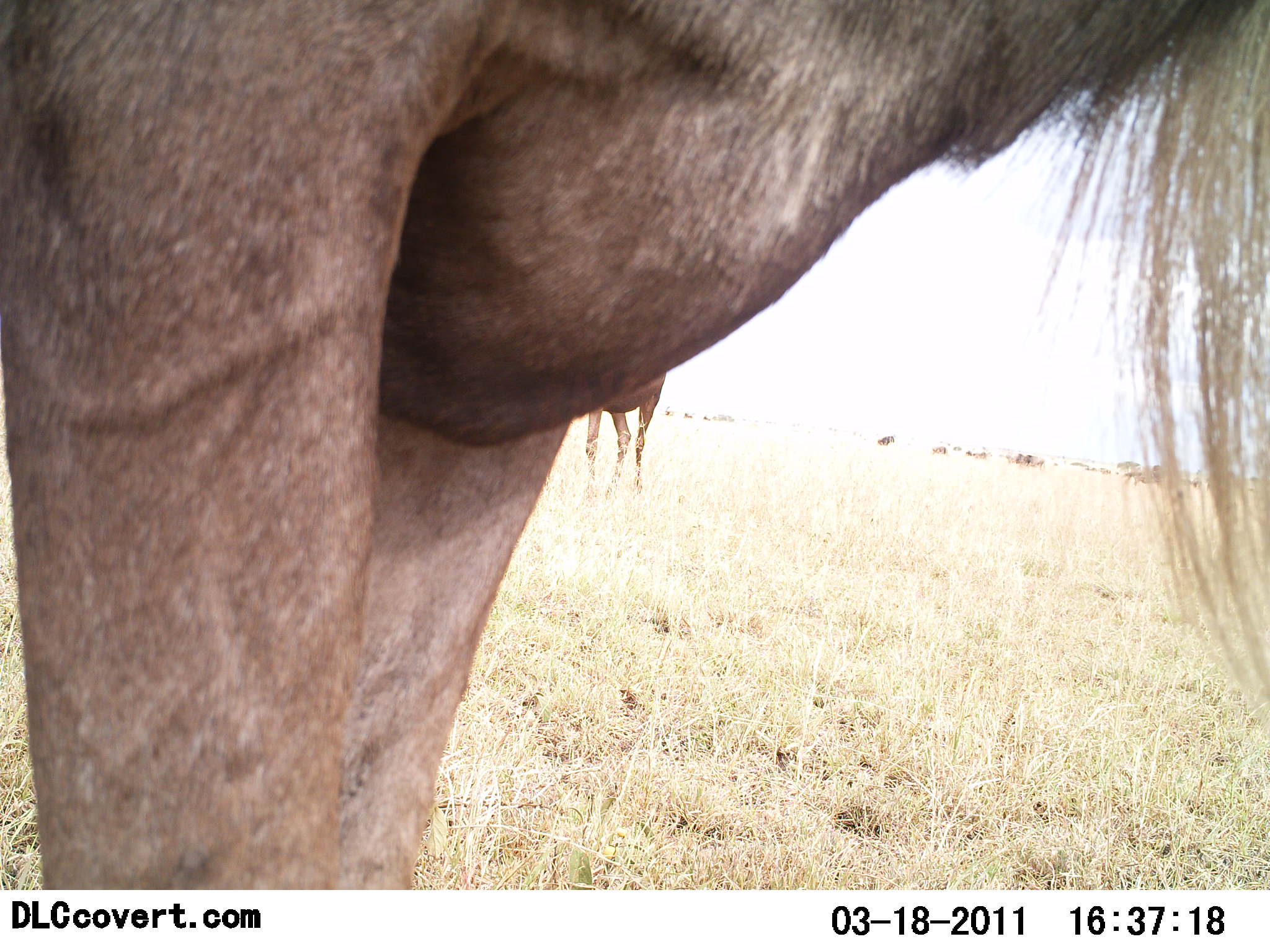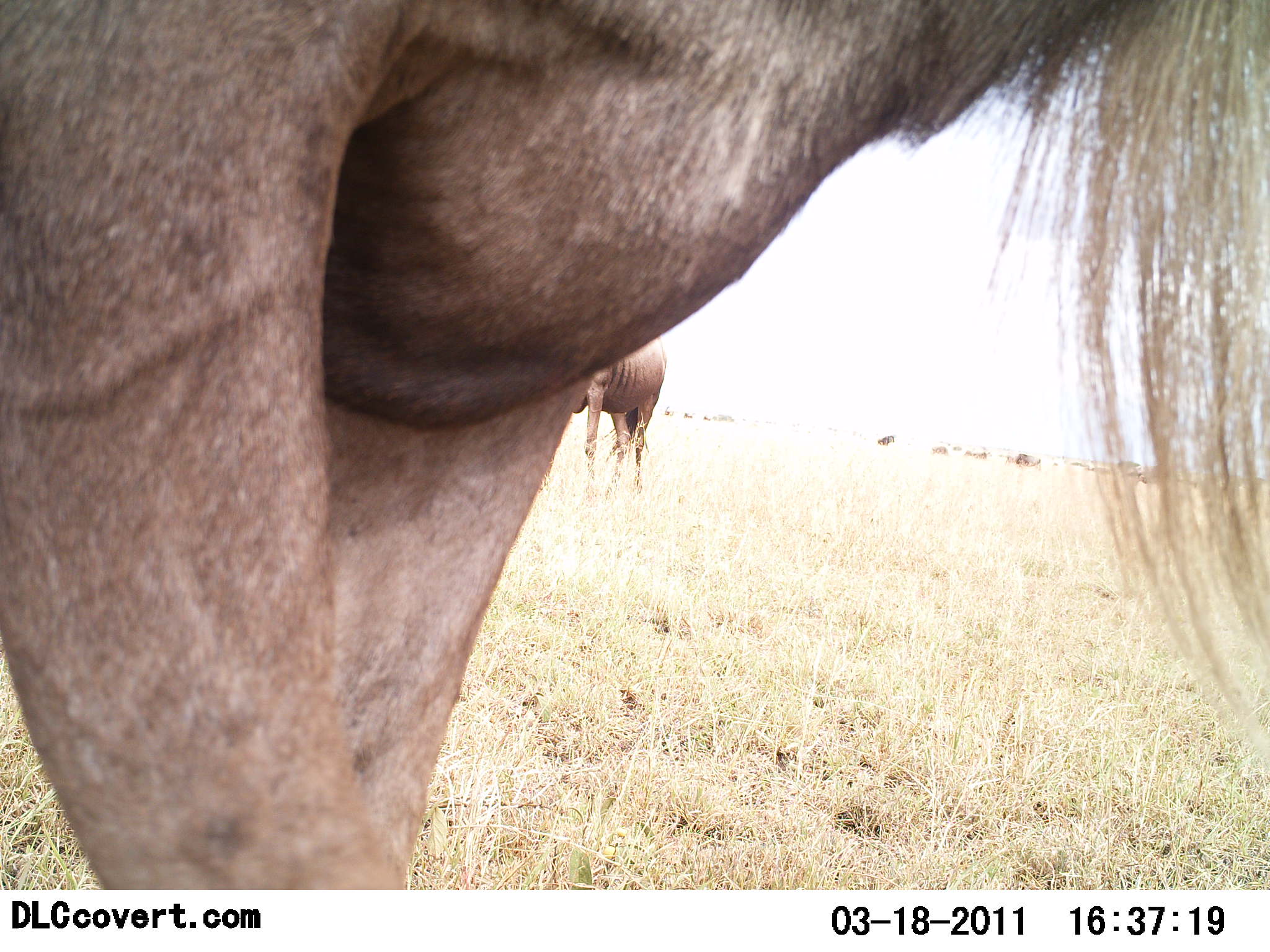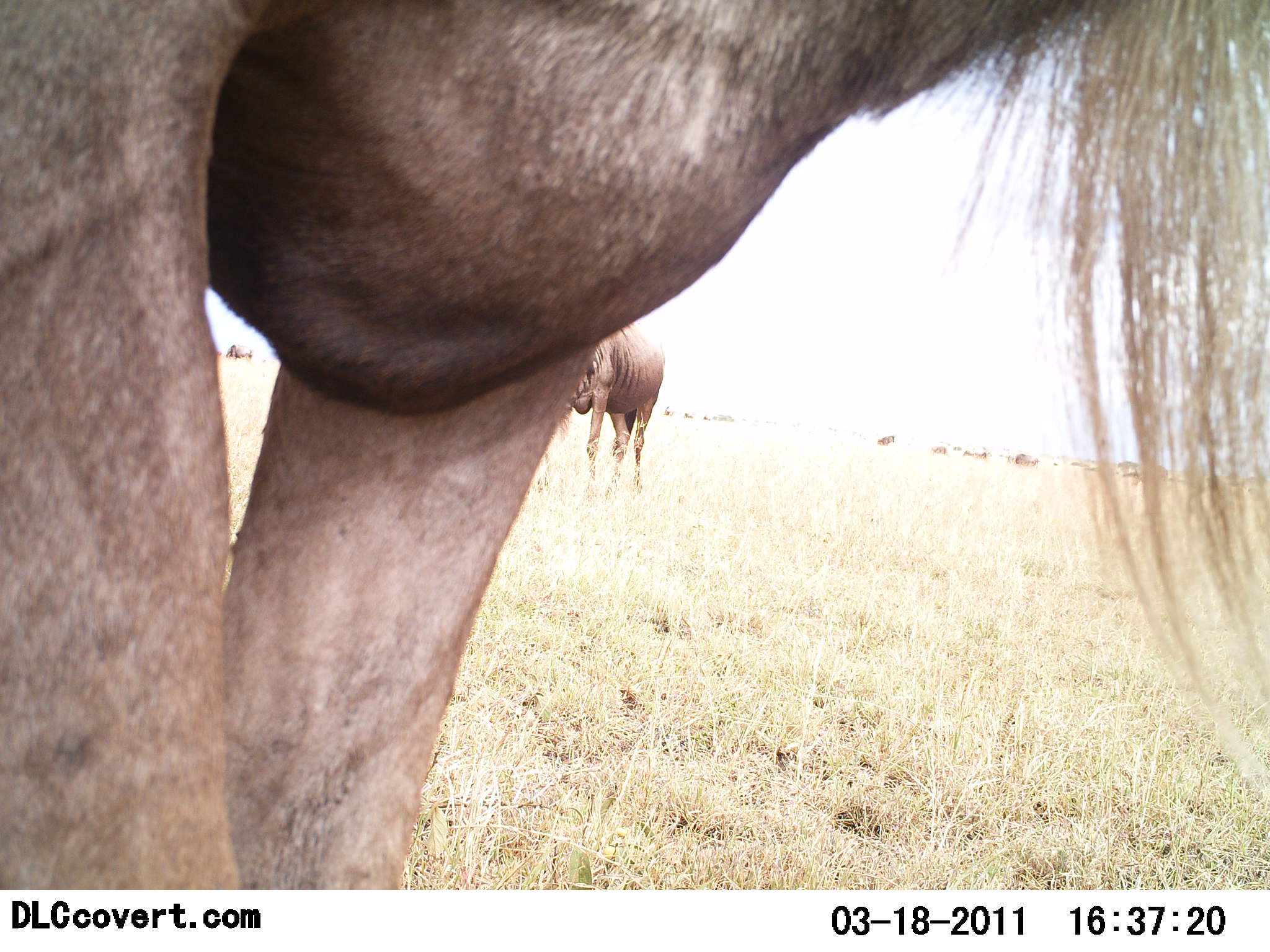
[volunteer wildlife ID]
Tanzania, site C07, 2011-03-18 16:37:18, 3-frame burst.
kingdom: Animalia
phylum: Chordata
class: Mammalia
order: Artiodactyla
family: Bovidae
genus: Connochaetes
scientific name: Connochaetes taurinus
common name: blue wildebeest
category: wildebeest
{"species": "wildebeest (blue wildebeest) (Connochaetes taurinus)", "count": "4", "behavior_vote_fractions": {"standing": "92%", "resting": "0%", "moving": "17%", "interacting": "0%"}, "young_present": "0%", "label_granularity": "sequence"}